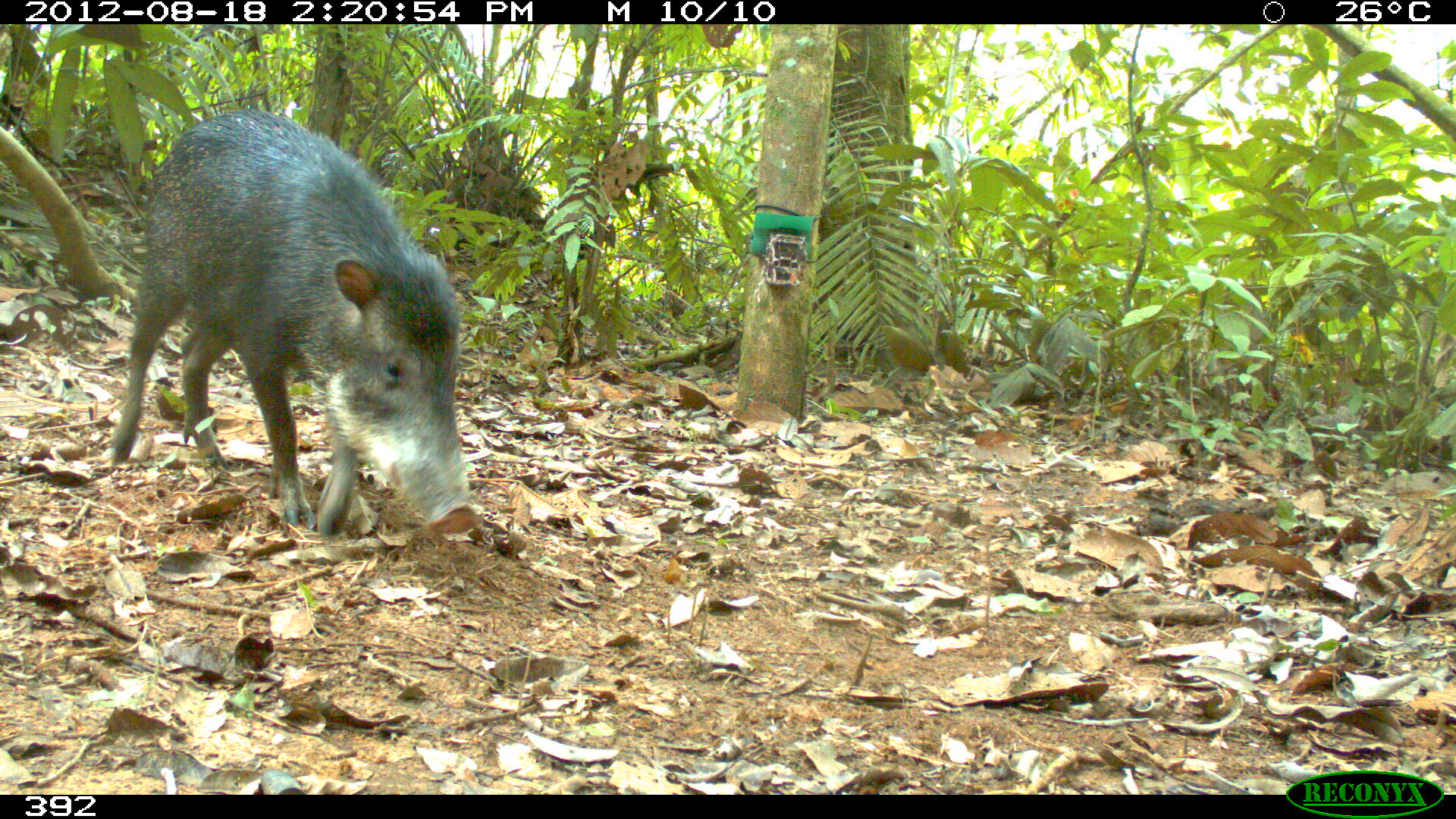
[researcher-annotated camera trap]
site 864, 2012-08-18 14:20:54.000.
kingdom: Animalia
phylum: Chordata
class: Mammalia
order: Artiodactyla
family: Tayassuidae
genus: Tayassu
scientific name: Tayassu pecari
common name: white-lipped peccary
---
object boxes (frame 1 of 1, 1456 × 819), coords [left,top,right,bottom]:
tayassu pecari: [102,109,478,538]; [106,316,108,320]